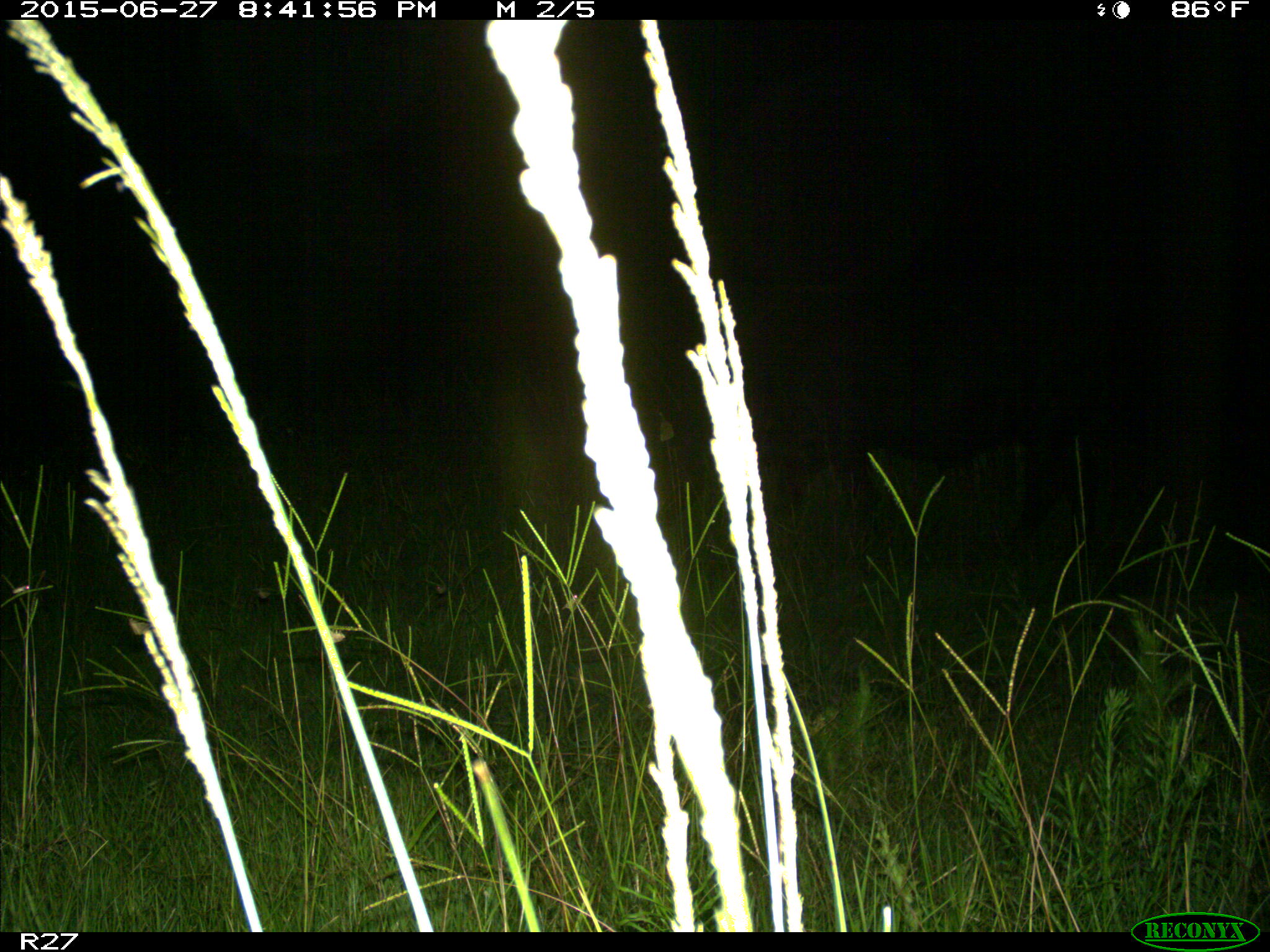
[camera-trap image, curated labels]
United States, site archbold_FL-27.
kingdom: Animalia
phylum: Chordata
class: Mammalia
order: Artiodactyla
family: Bovidae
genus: Bos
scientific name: Bos taurus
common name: domestic cow